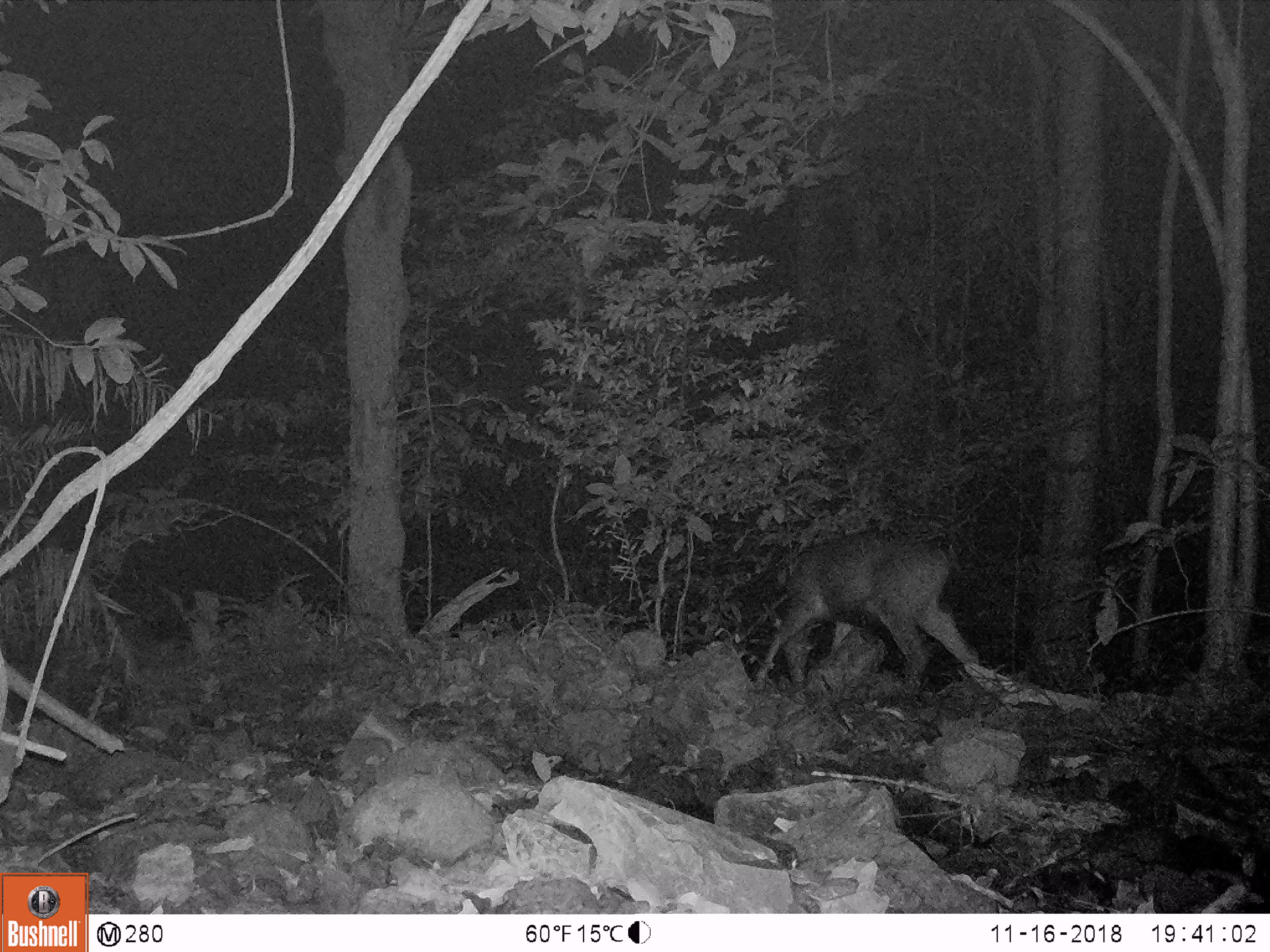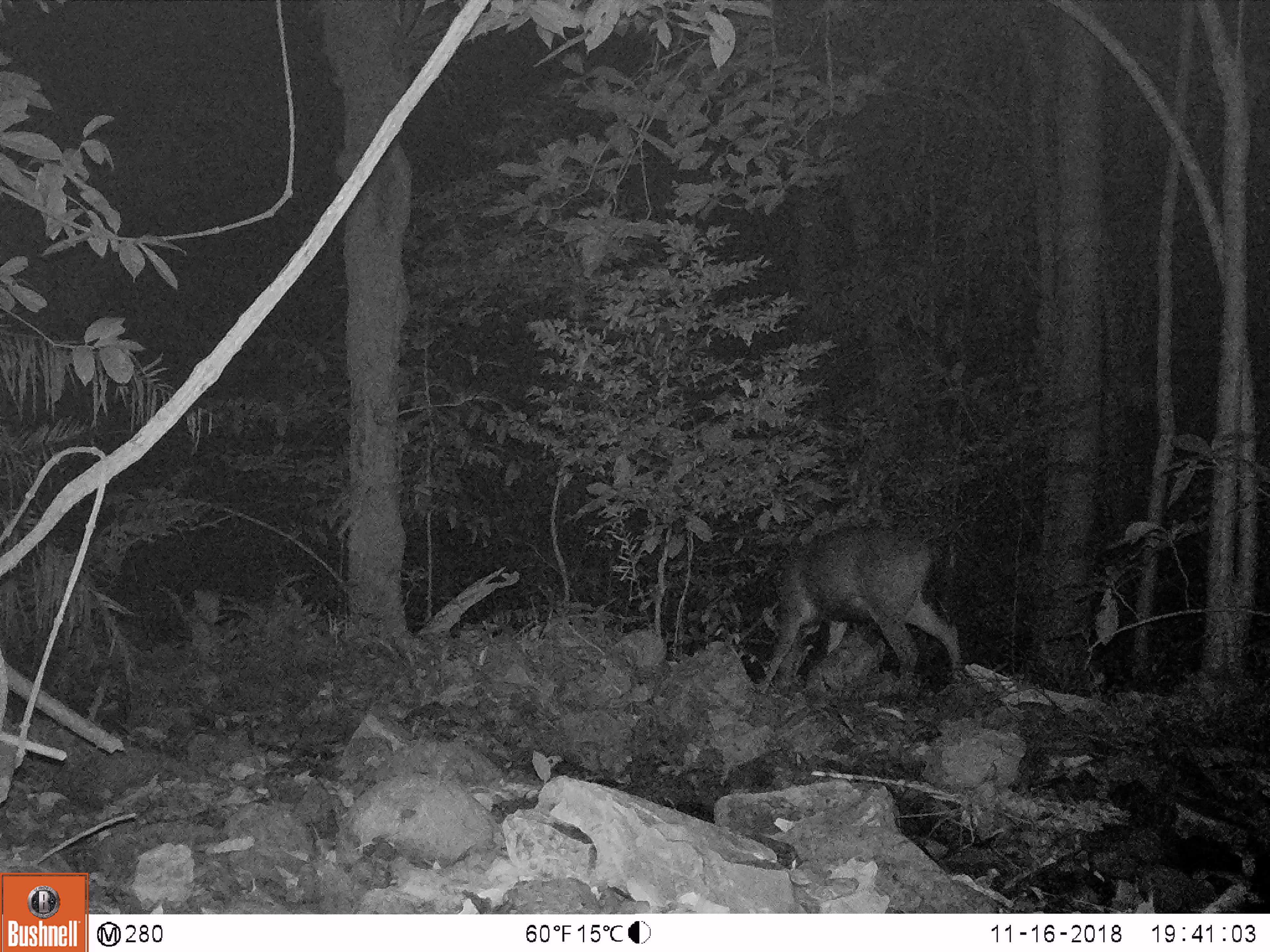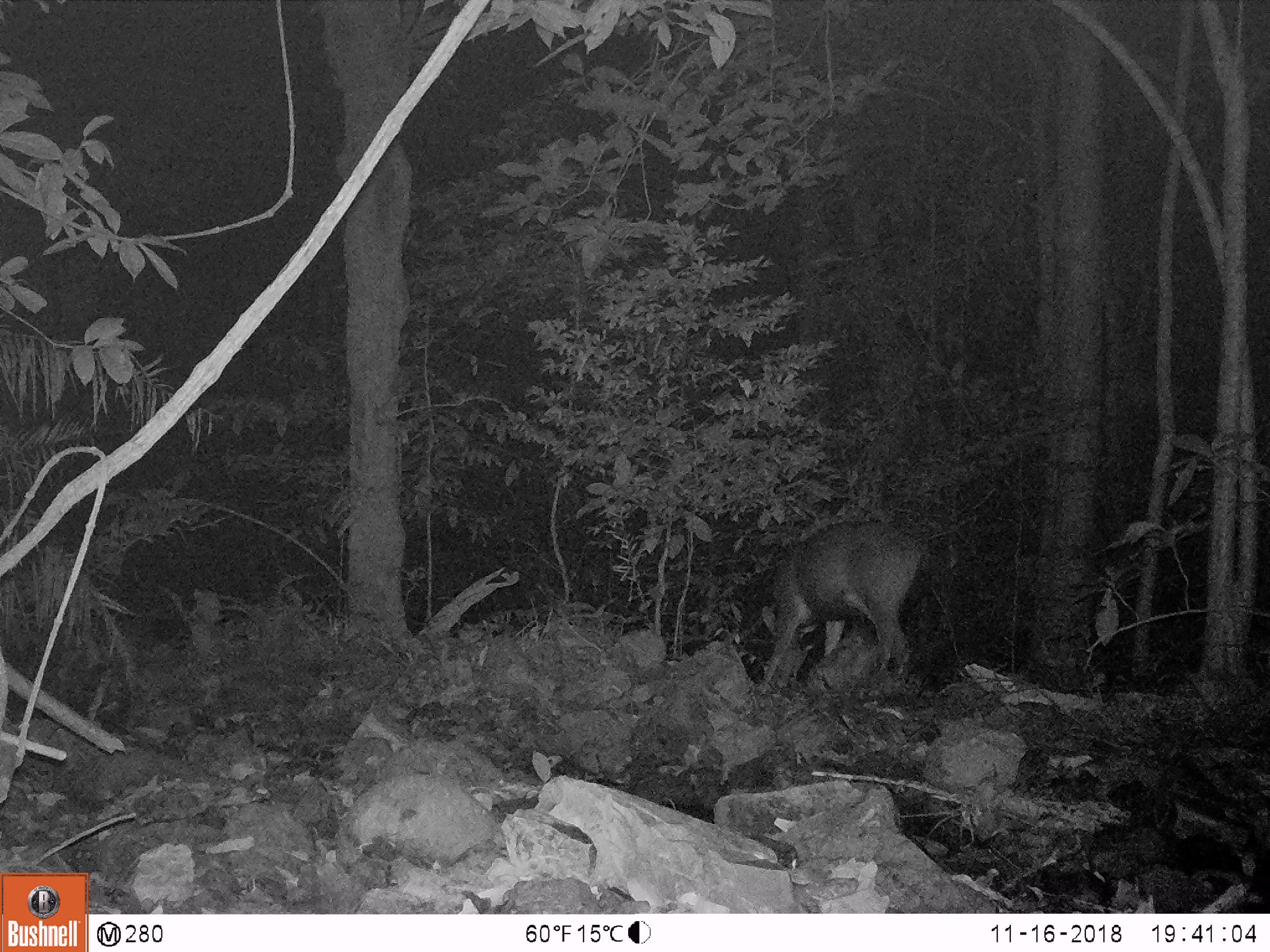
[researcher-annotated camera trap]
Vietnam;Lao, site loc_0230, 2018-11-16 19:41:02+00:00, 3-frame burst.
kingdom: Animalia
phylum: Chordata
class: Mammalia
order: Artiodactyla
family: Cervidae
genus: Rusa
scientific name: Rusa unicolor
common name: sambar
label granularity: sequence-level